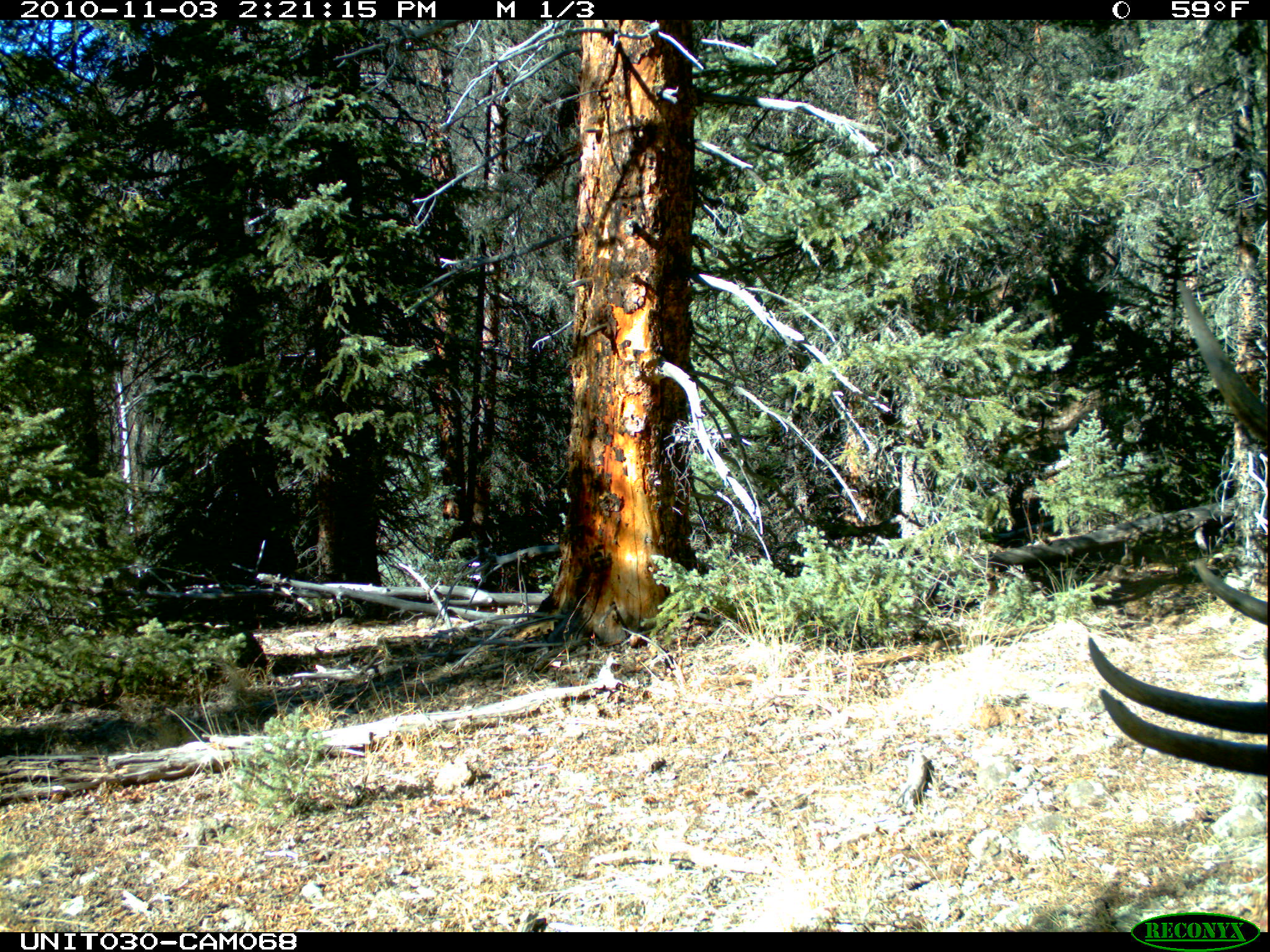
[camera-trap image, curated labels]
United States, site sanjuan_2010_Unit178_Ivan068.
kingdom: Animalia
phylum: Chordata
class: Mammalia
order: Artiodactyla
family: Cervidae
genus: Cervus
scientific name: Cervus elaphus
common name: red deer